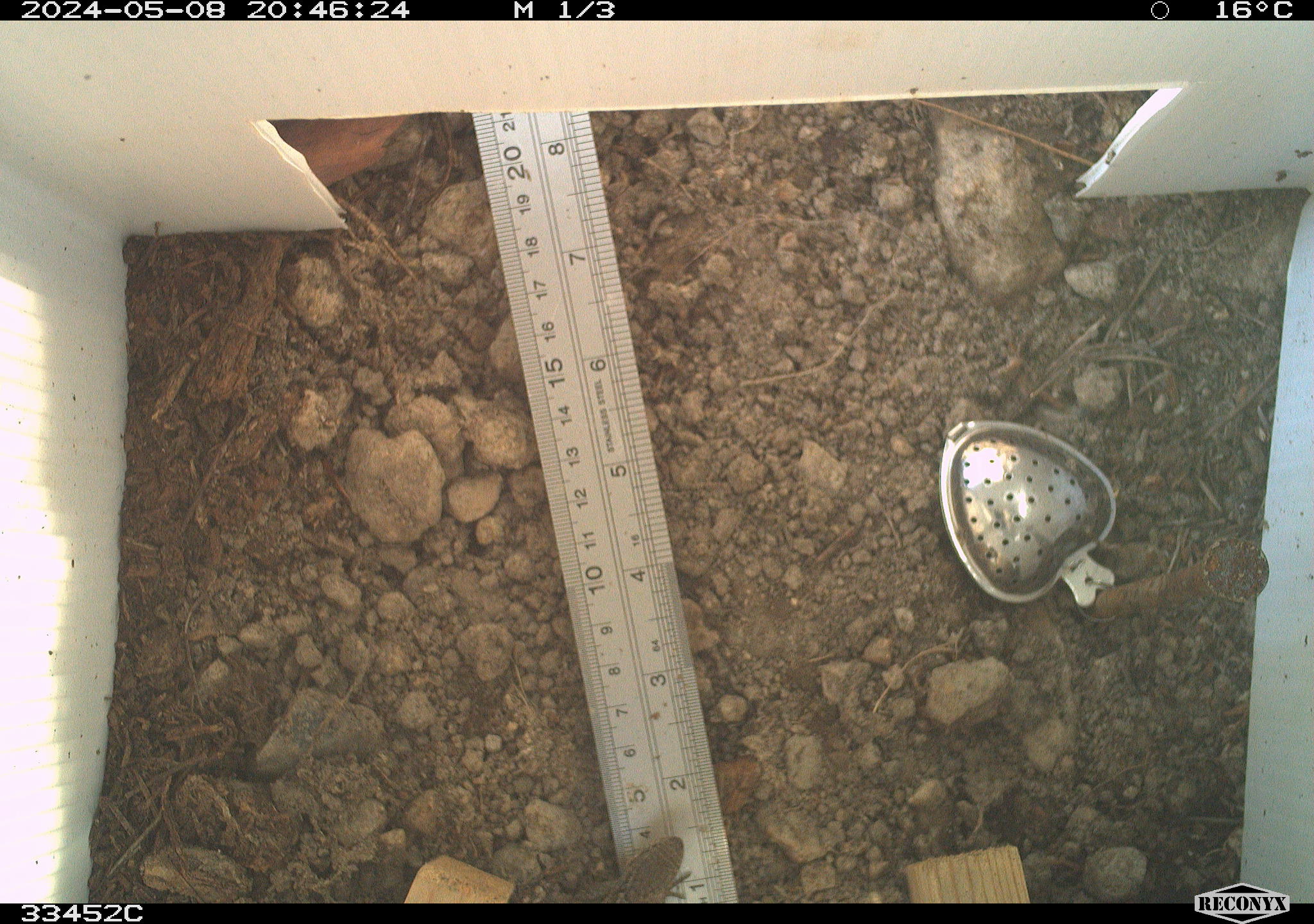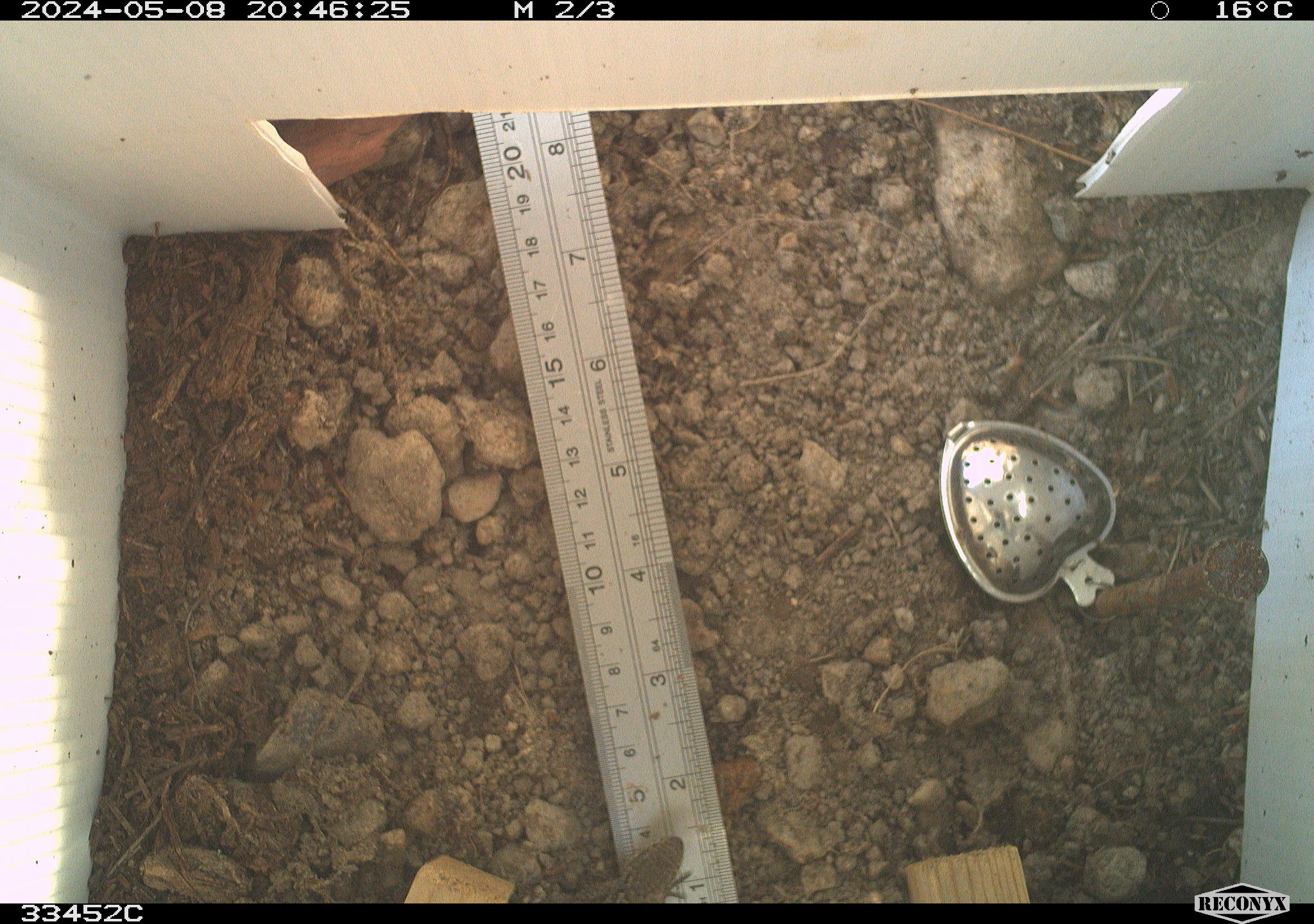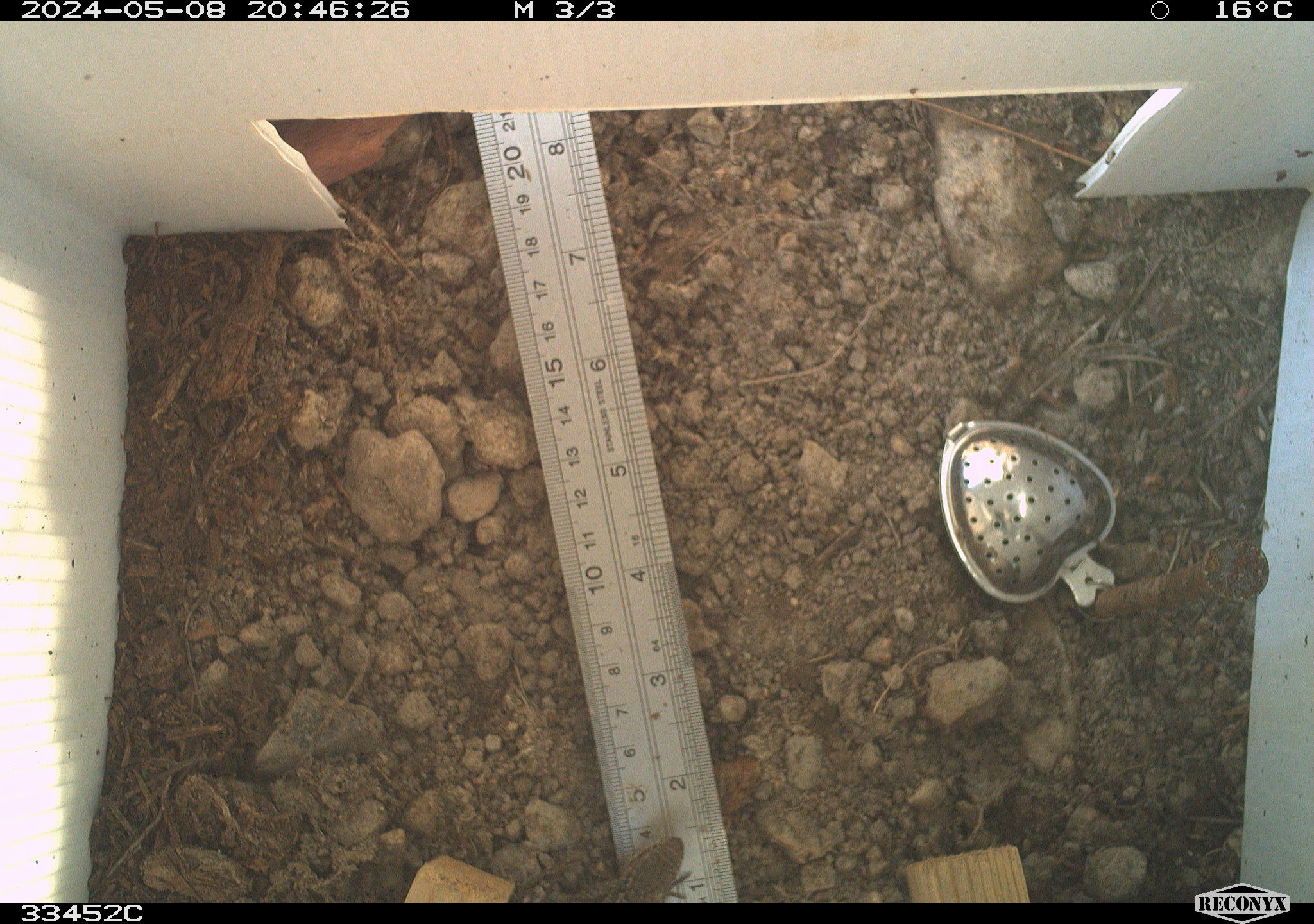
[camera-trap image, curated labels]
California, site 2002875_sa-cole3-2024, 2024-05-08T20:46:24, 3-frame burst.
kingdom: Animalia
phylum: Chordata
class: Reptilia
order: Squamata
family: Phrynosomatidae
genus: Sceloporus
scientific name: Sceloporus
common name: spiny lizards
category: sceloporus species